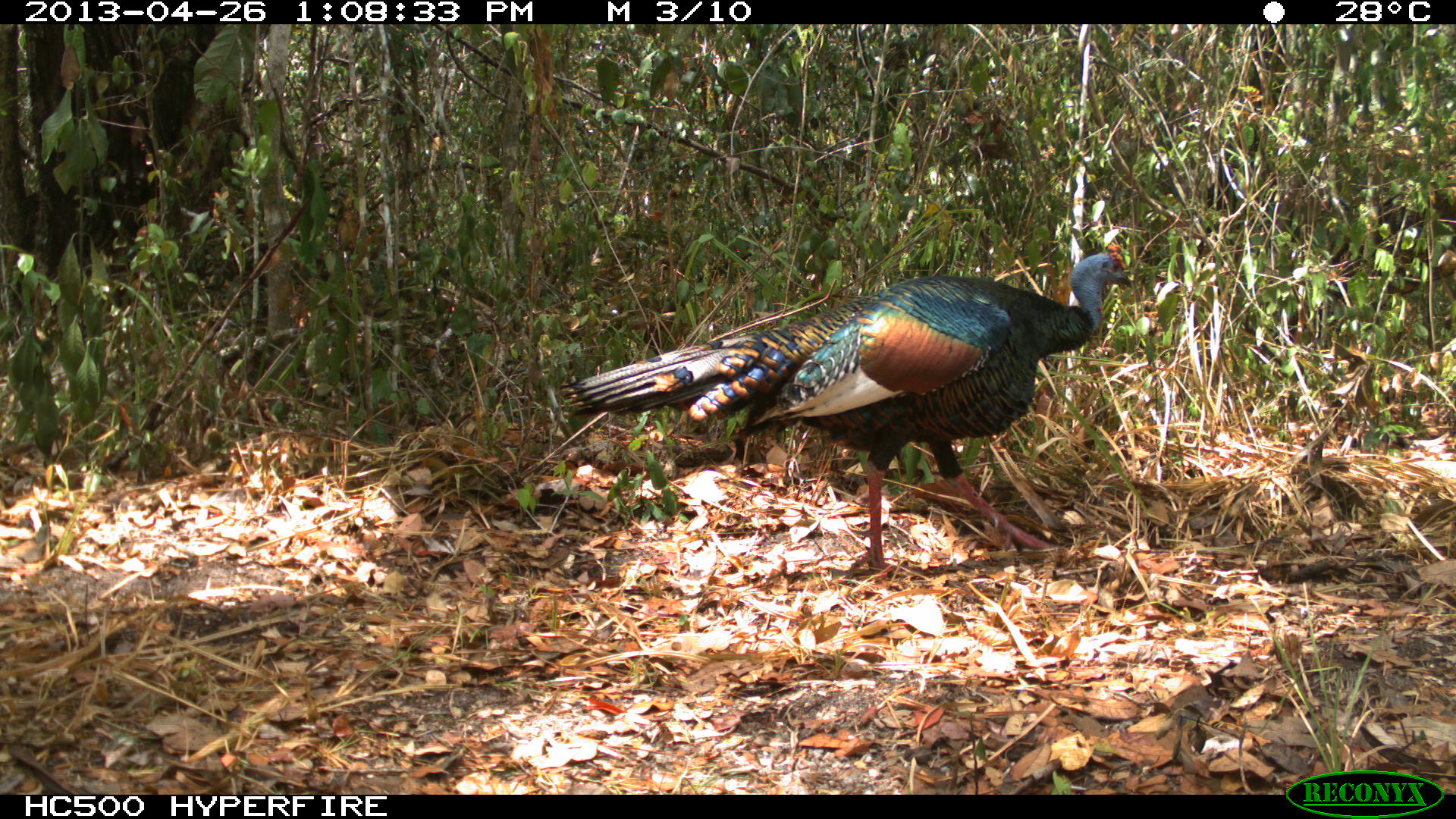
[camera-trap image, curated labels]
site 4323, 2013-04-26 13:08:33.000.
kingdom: Animalia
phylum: Chordata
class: Aves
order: Galliformes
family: Phasianidae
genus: Meleagris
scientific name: Meleagris ocellata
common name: ocellated turkey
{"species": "Meleagris ocellata (ocellated turkey)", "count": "1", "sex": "male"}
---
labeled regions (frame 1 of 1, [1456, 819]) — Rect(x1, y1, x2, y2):
meleagris ocellata: Rect(558, 241, 1133, 577)